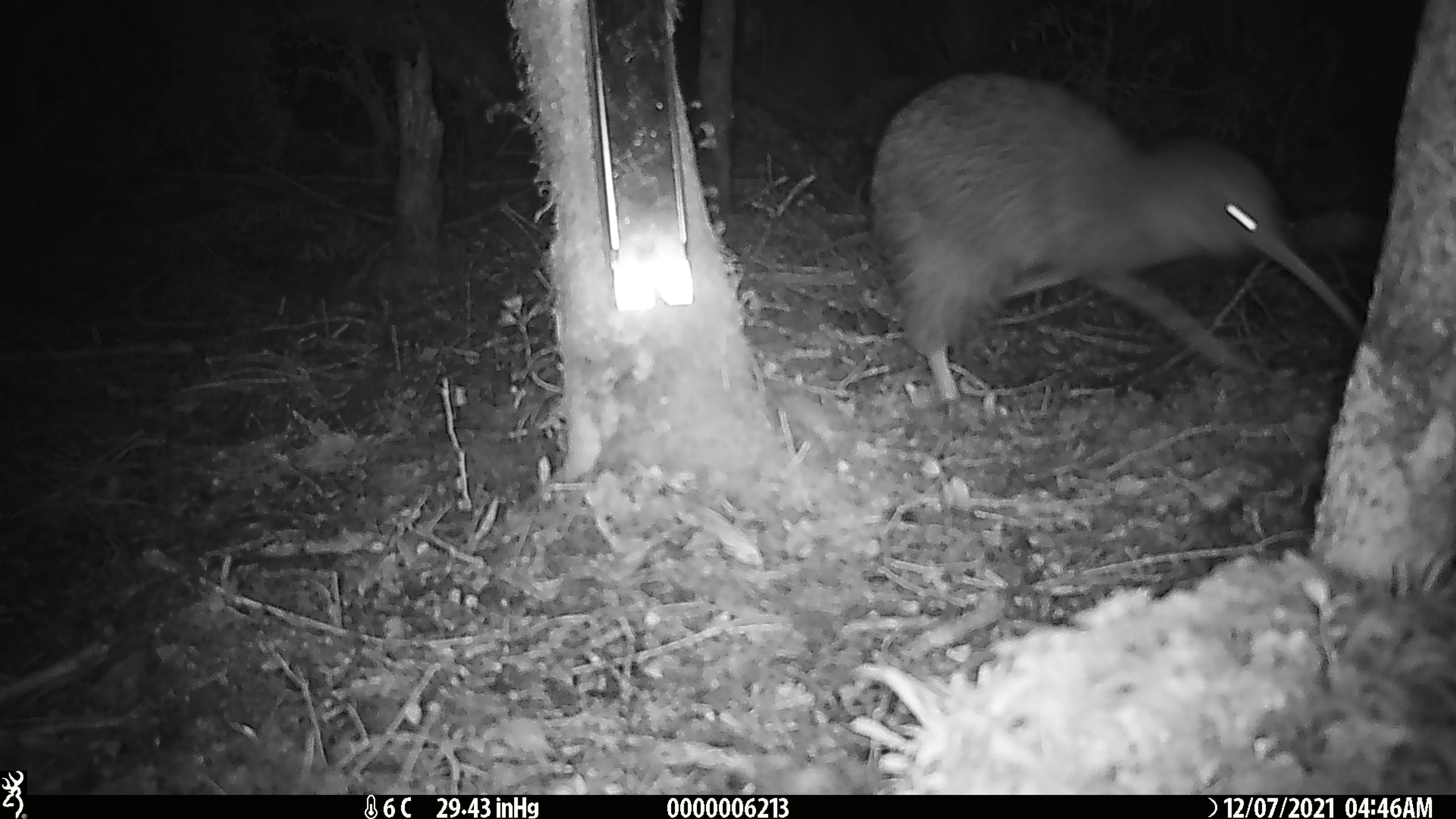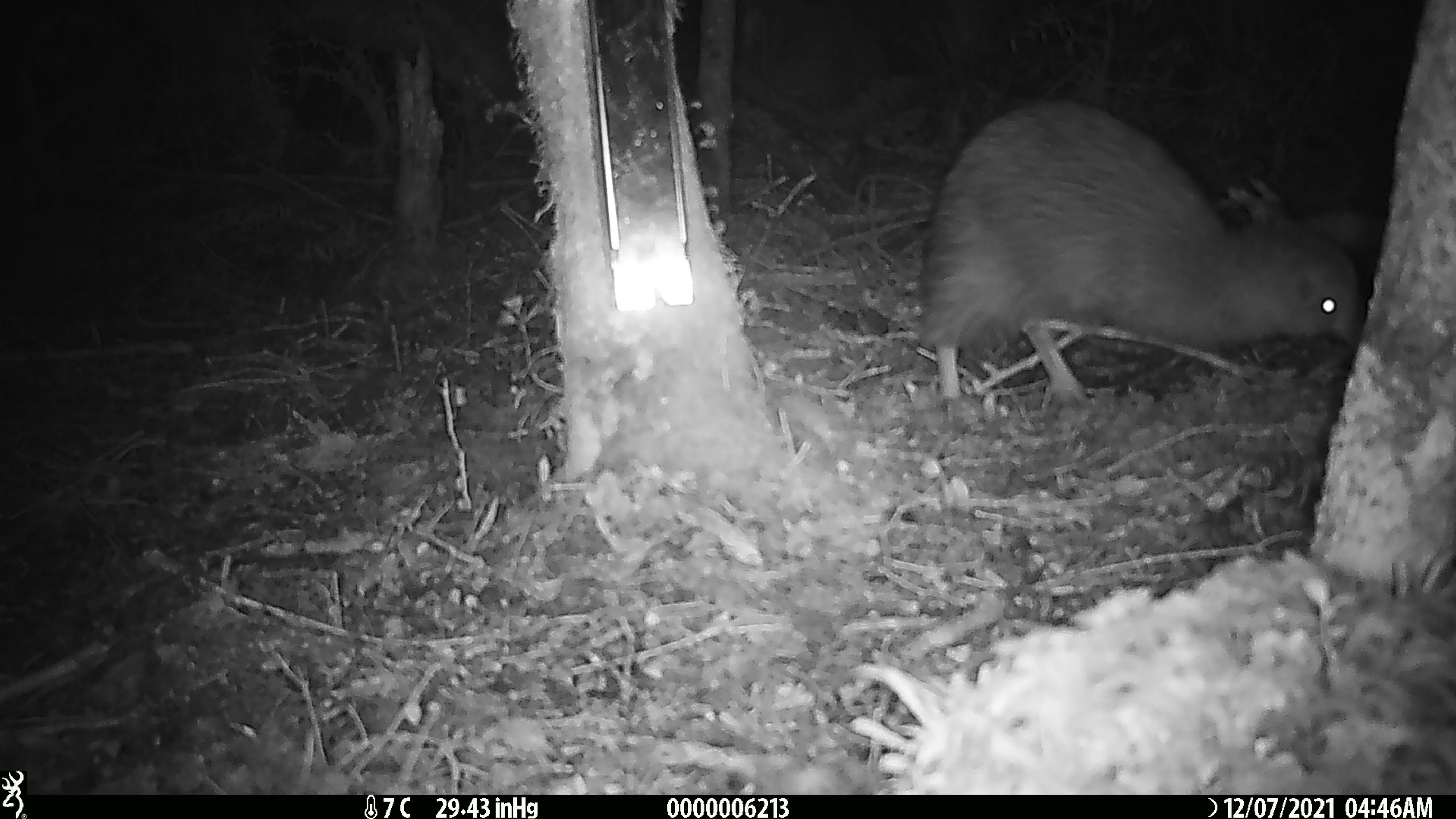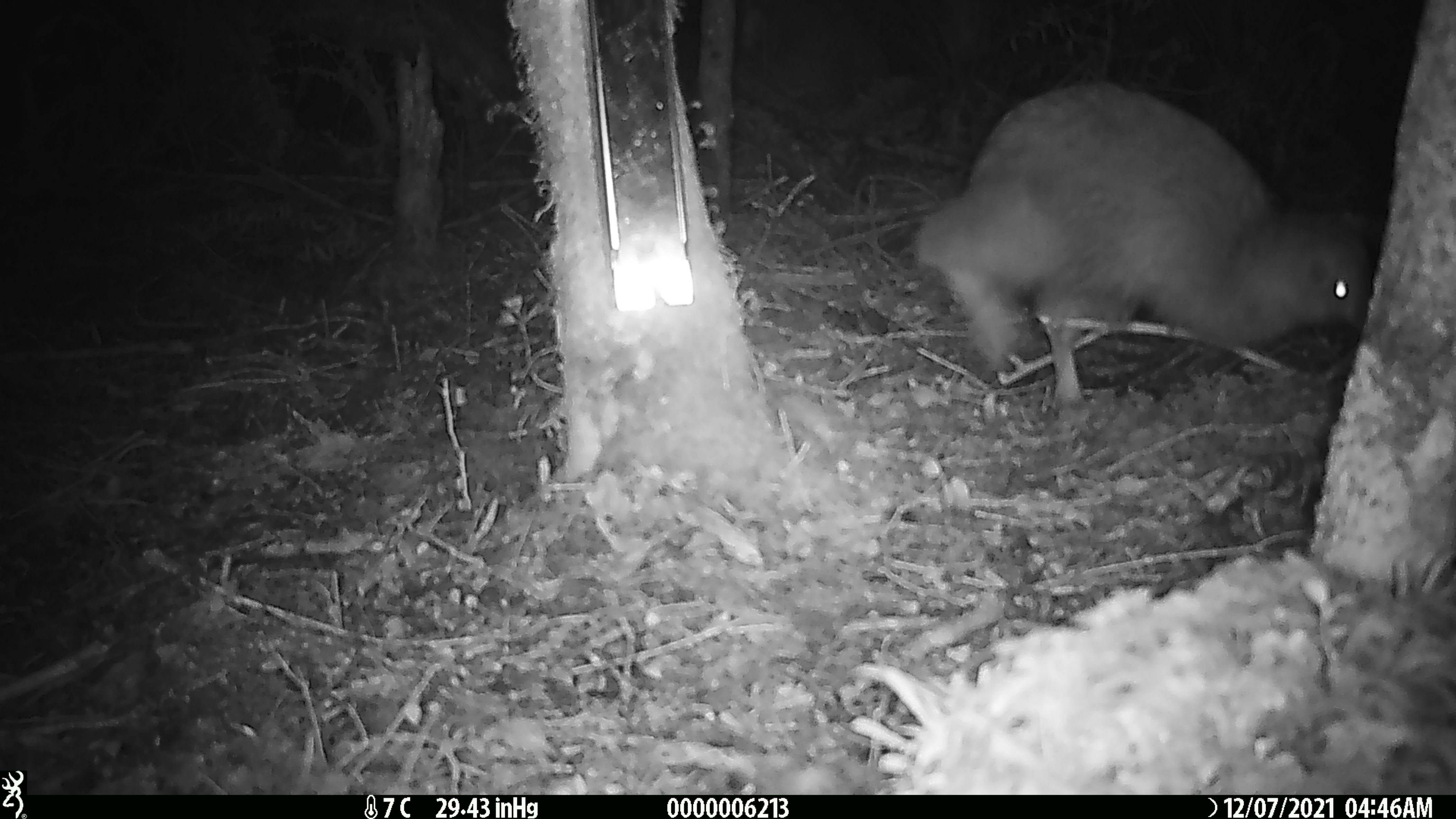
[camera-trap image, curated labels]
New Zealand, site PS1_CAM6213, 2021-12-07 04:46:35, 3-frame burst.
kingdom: Animalia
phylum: Chordata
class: Aves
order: Apterygiformes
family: Apterygidae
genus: Apteryx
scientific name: Apteryx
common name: kiwi